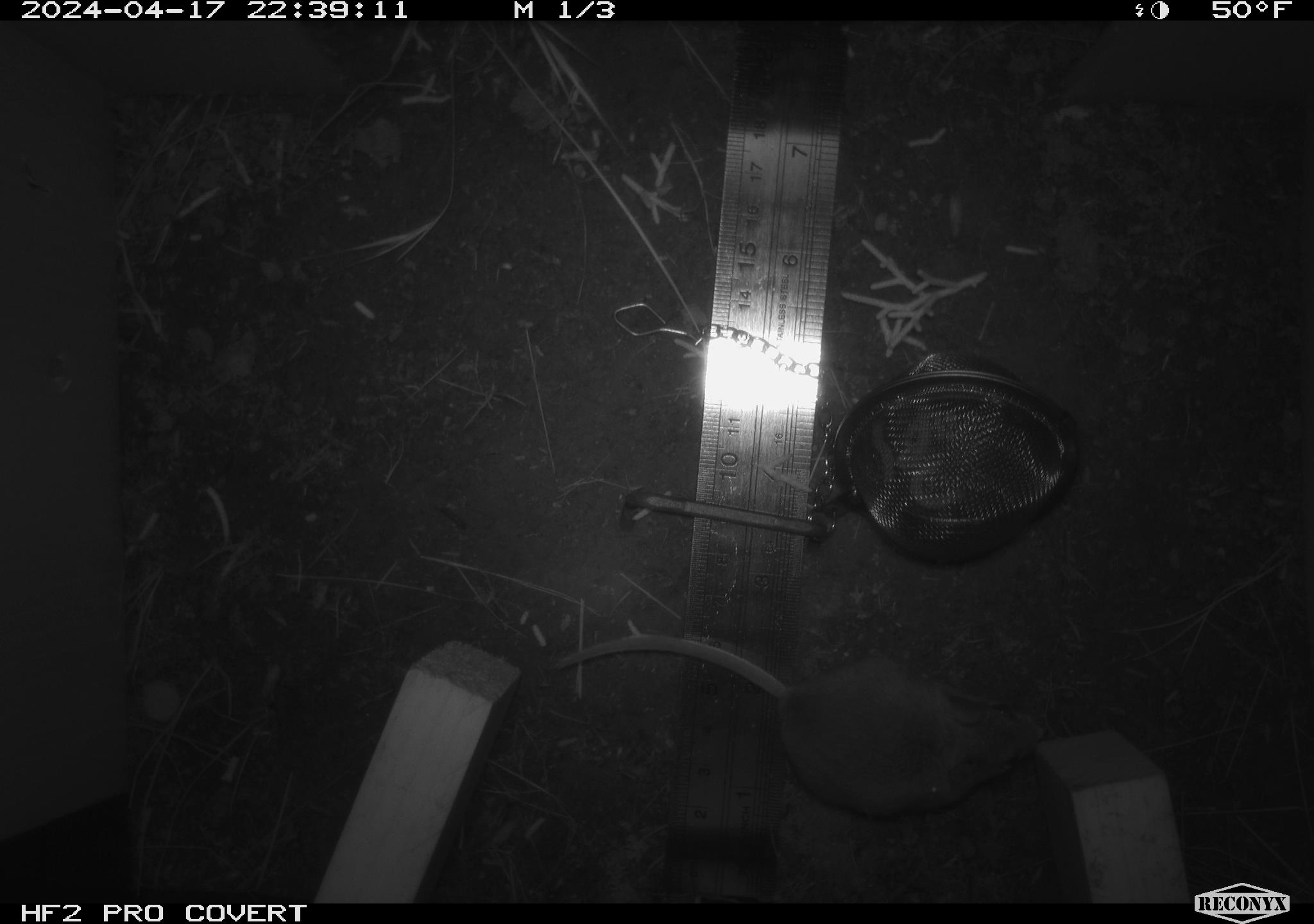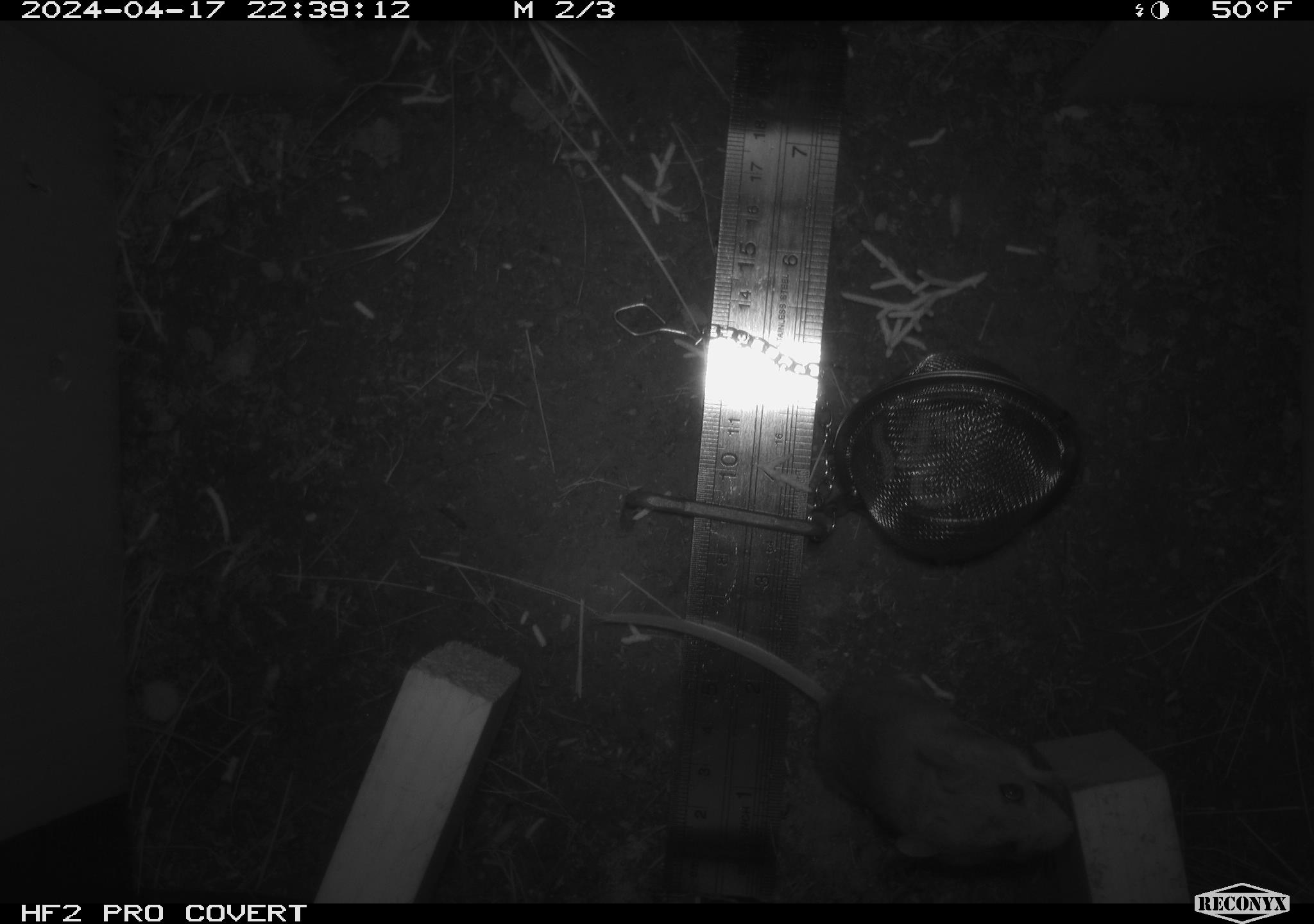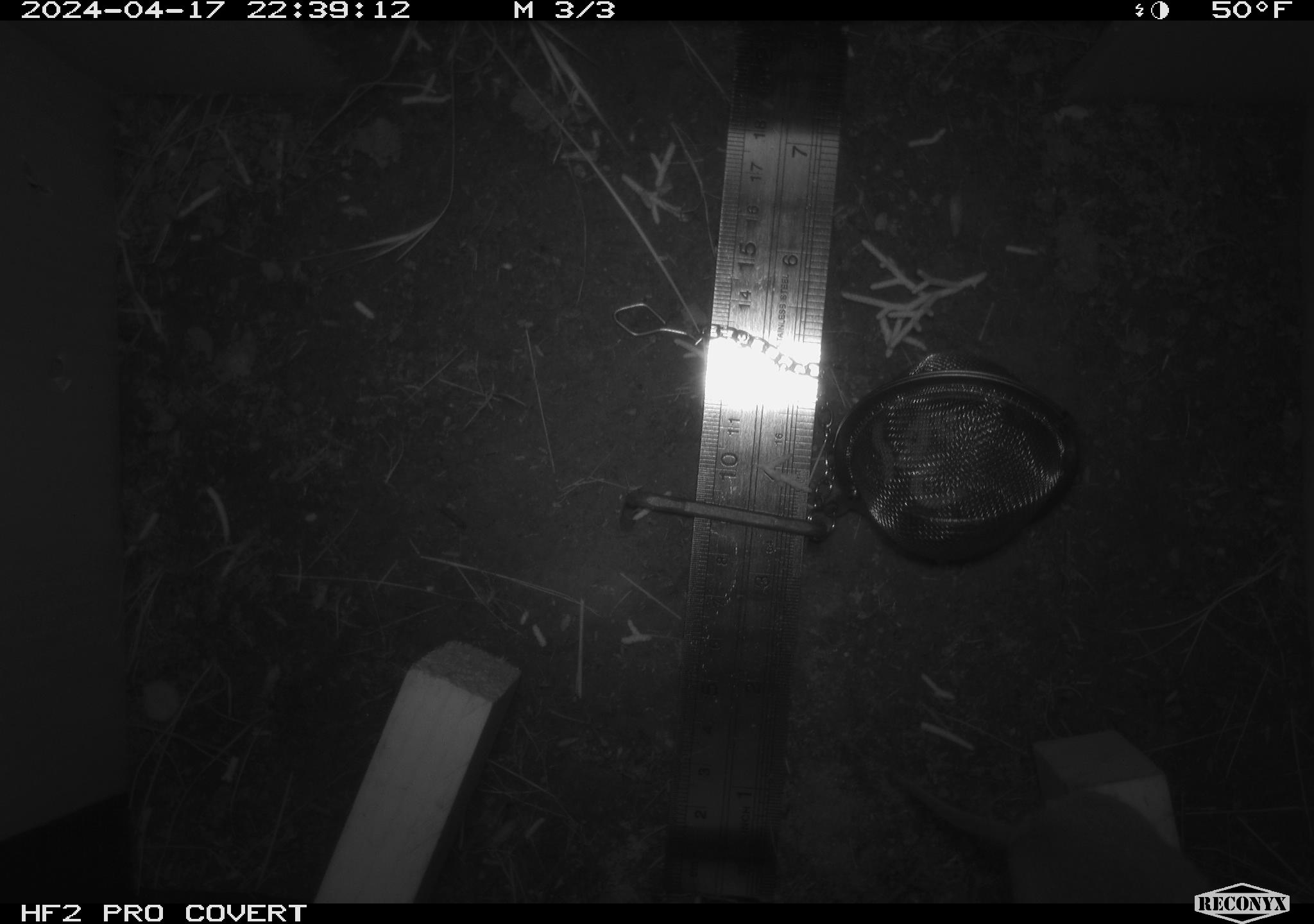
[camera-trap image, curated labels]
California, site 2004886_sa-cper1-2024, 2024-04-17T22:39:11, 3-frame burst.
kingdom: Animalia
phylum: Chordata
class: Mammalia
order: Rodentia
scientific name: Rodentia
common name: rodent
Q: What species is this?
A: Rodent (Rodentia).